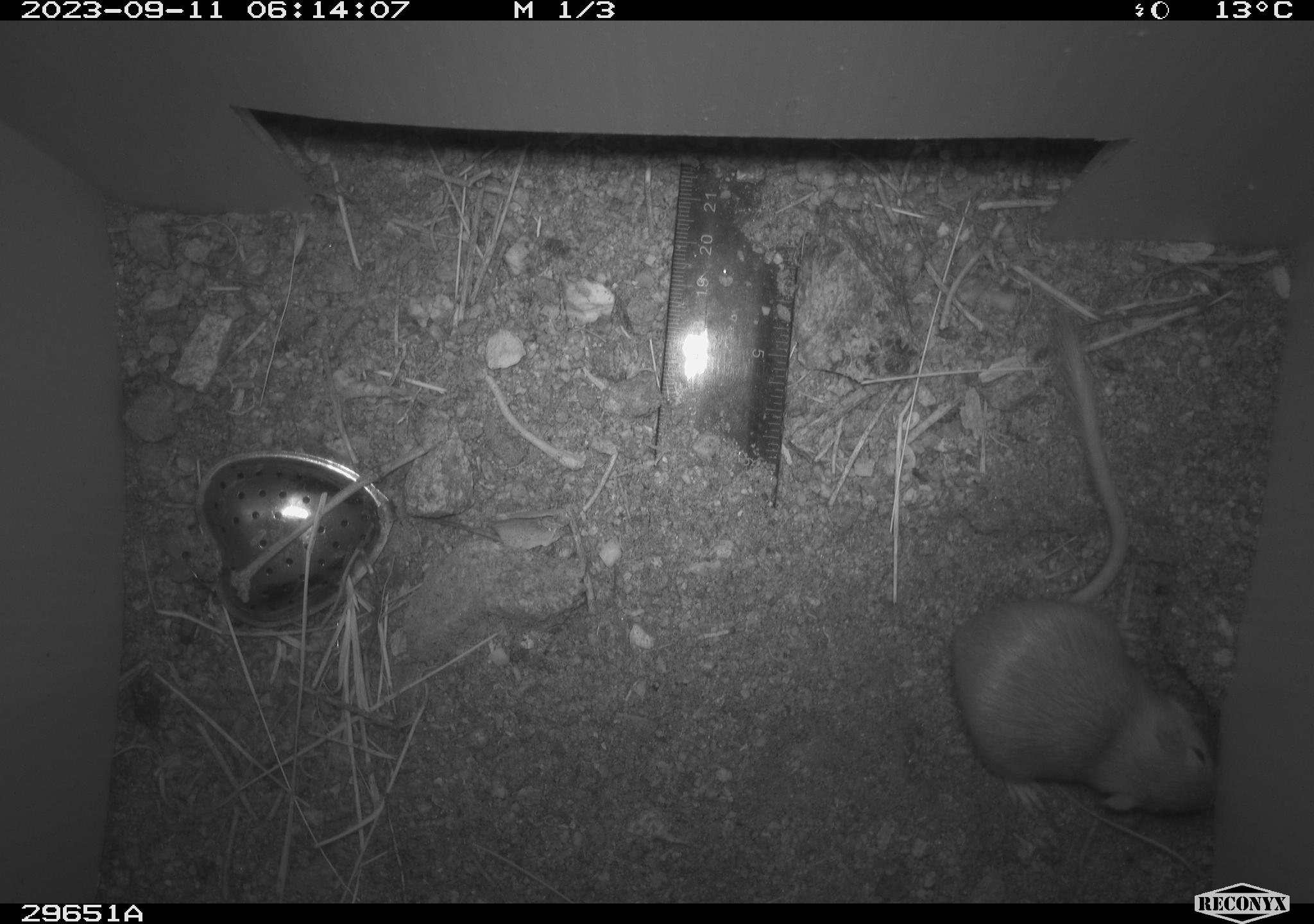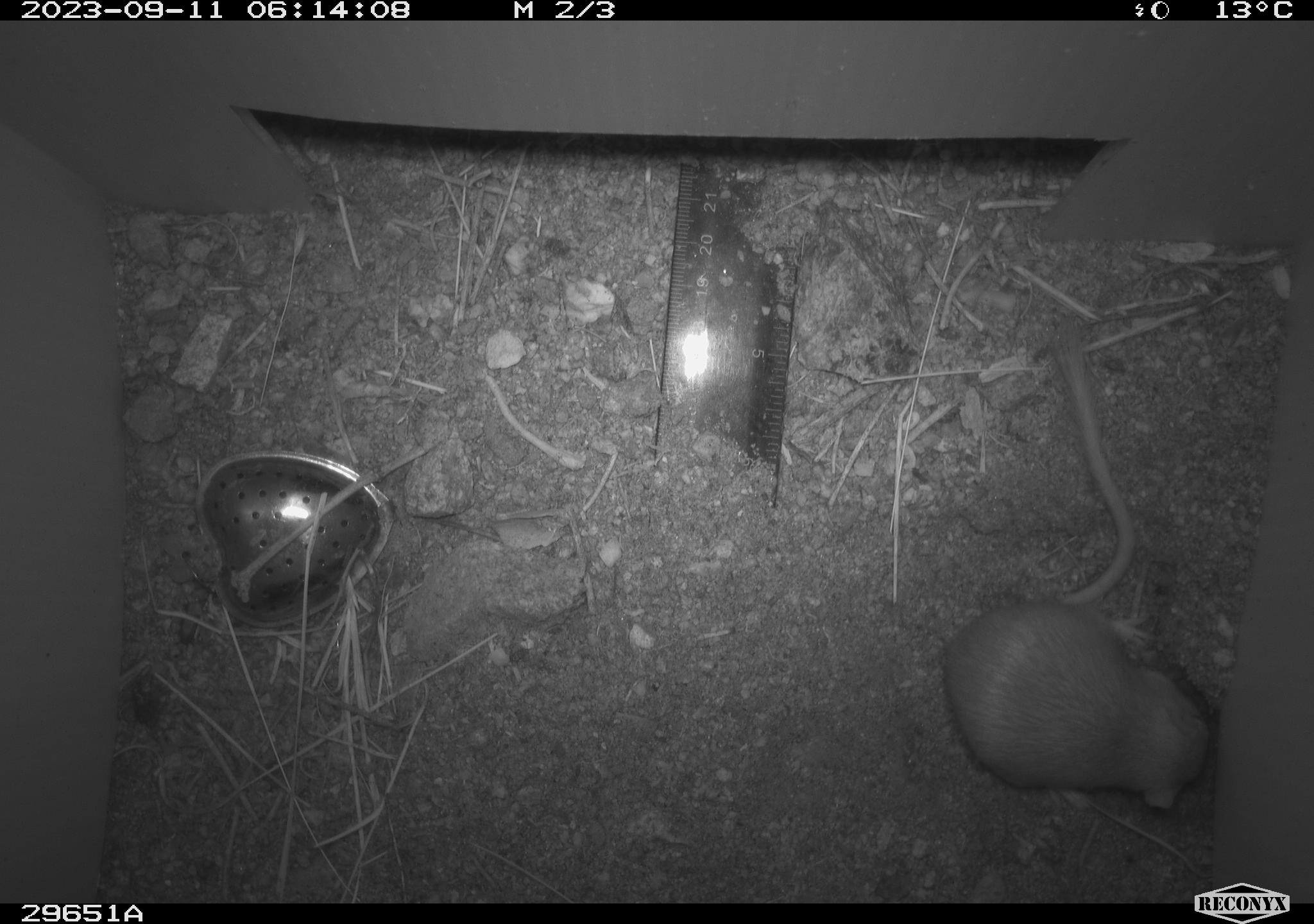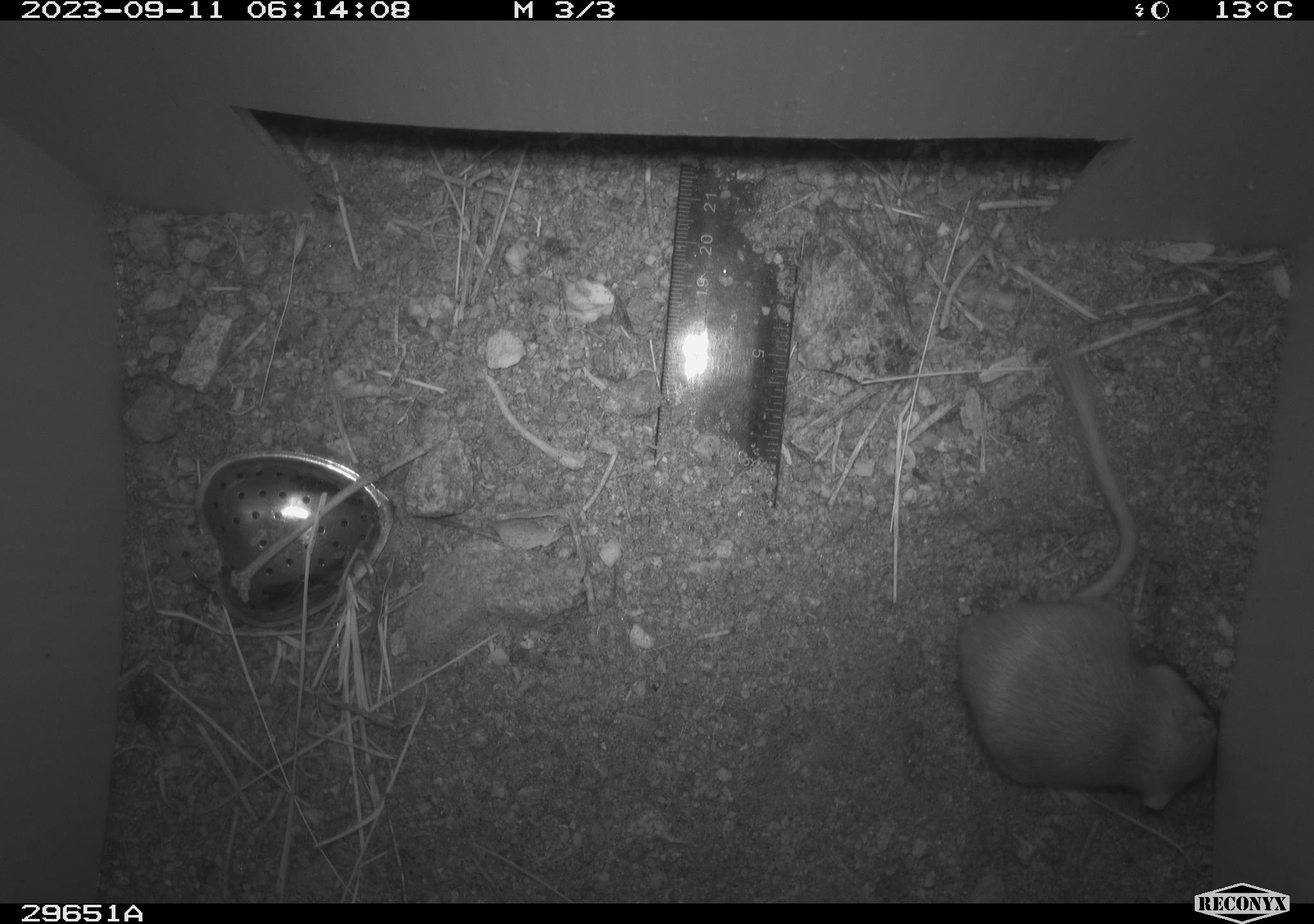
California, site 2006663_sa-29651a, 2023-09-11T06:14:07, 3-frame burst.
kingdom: Animalia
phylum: Chordata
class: Mammalia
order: Rodentia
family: Heteromyidae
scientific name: Heteromyidae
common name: kangaroo rats and pocket mice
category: heteromyidae family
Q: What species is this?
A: Heteromyidae family (kangaroo rats and pocket mice) (Heteromyidae).